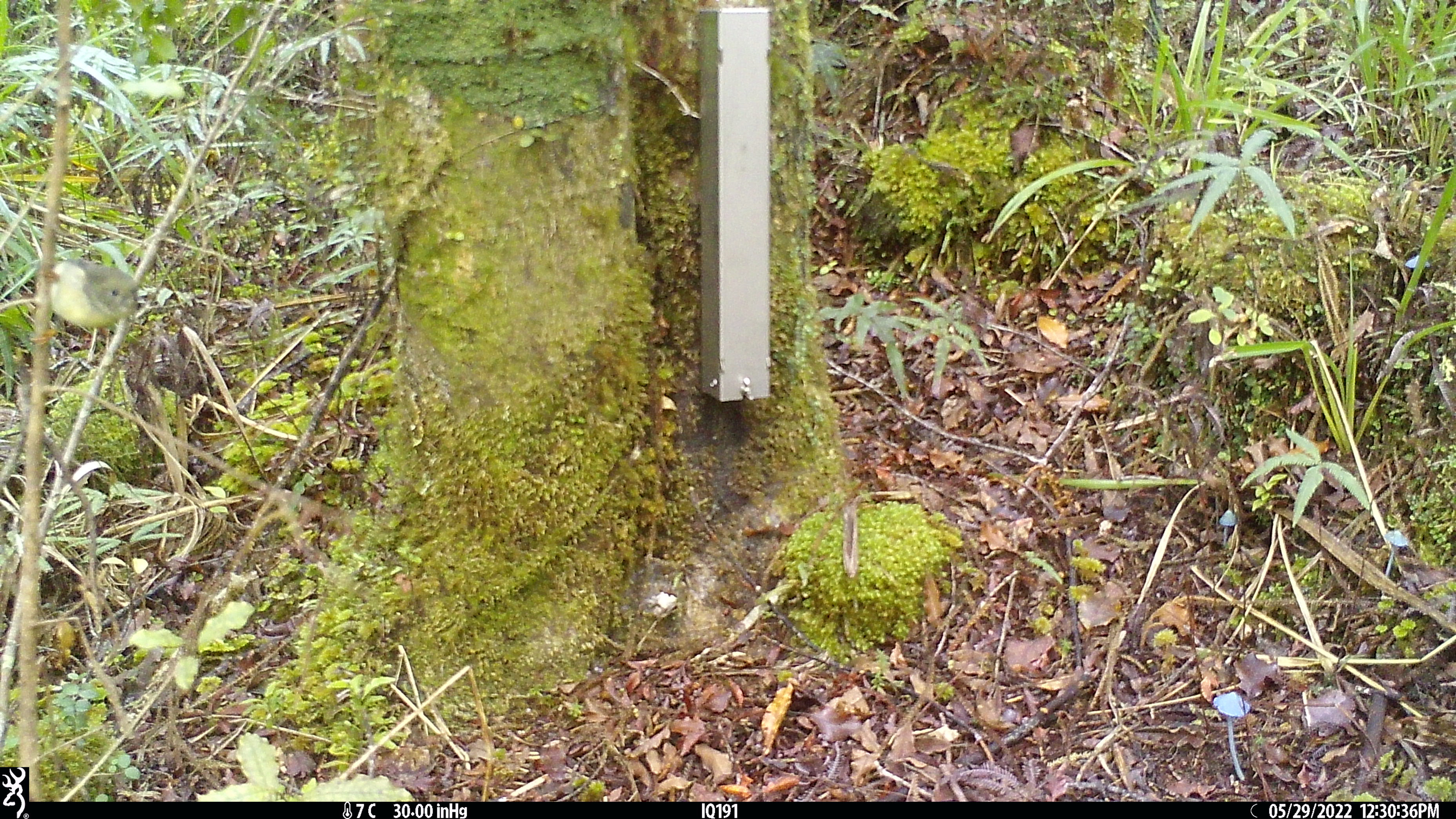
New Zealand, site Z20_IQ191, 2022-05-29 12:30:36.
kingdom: Animalia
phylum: Chordata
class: Aves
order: Passeriformes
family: Petroicidae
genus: Petroica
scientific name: Petroica macrocephala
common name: tomtit